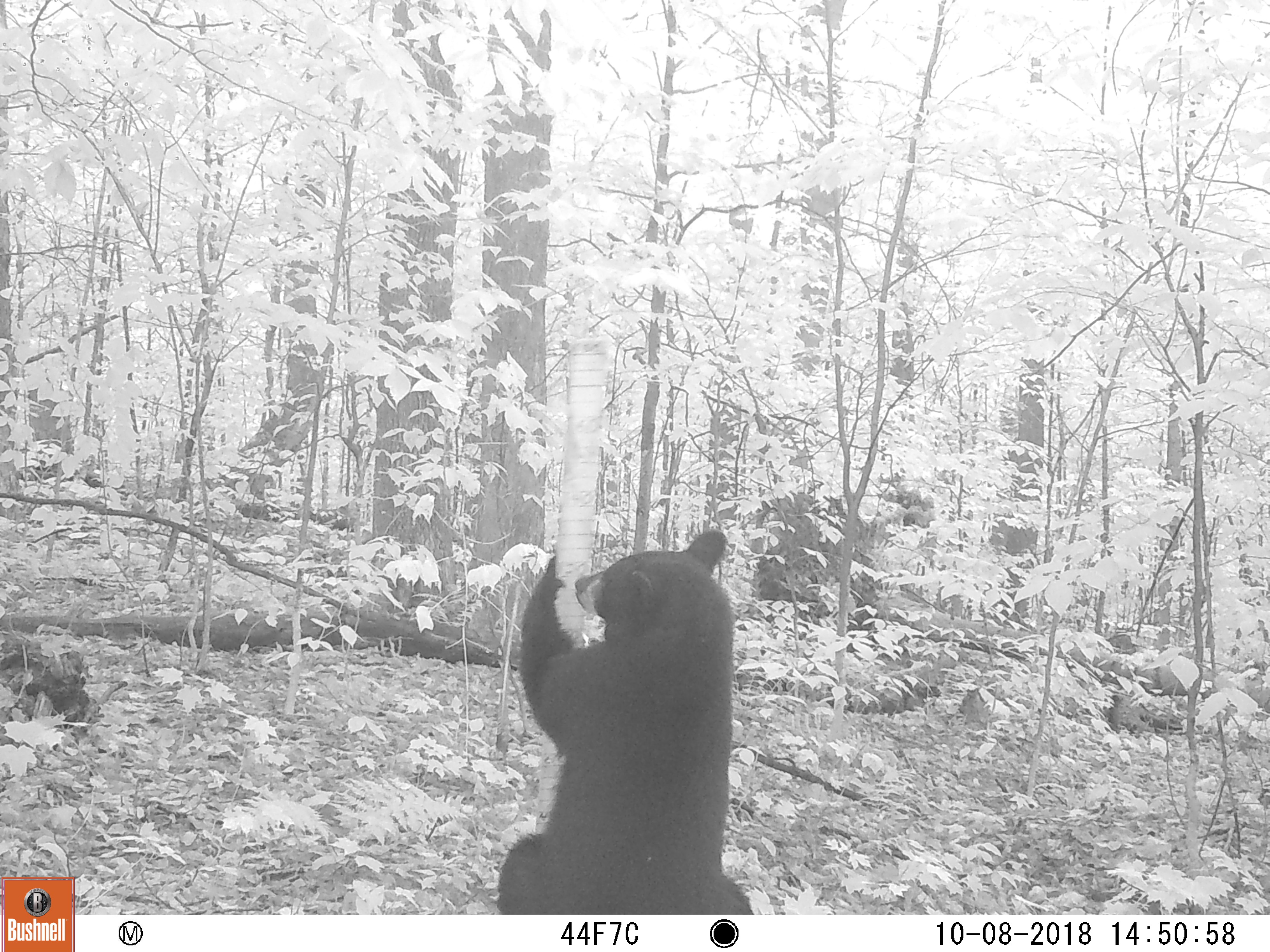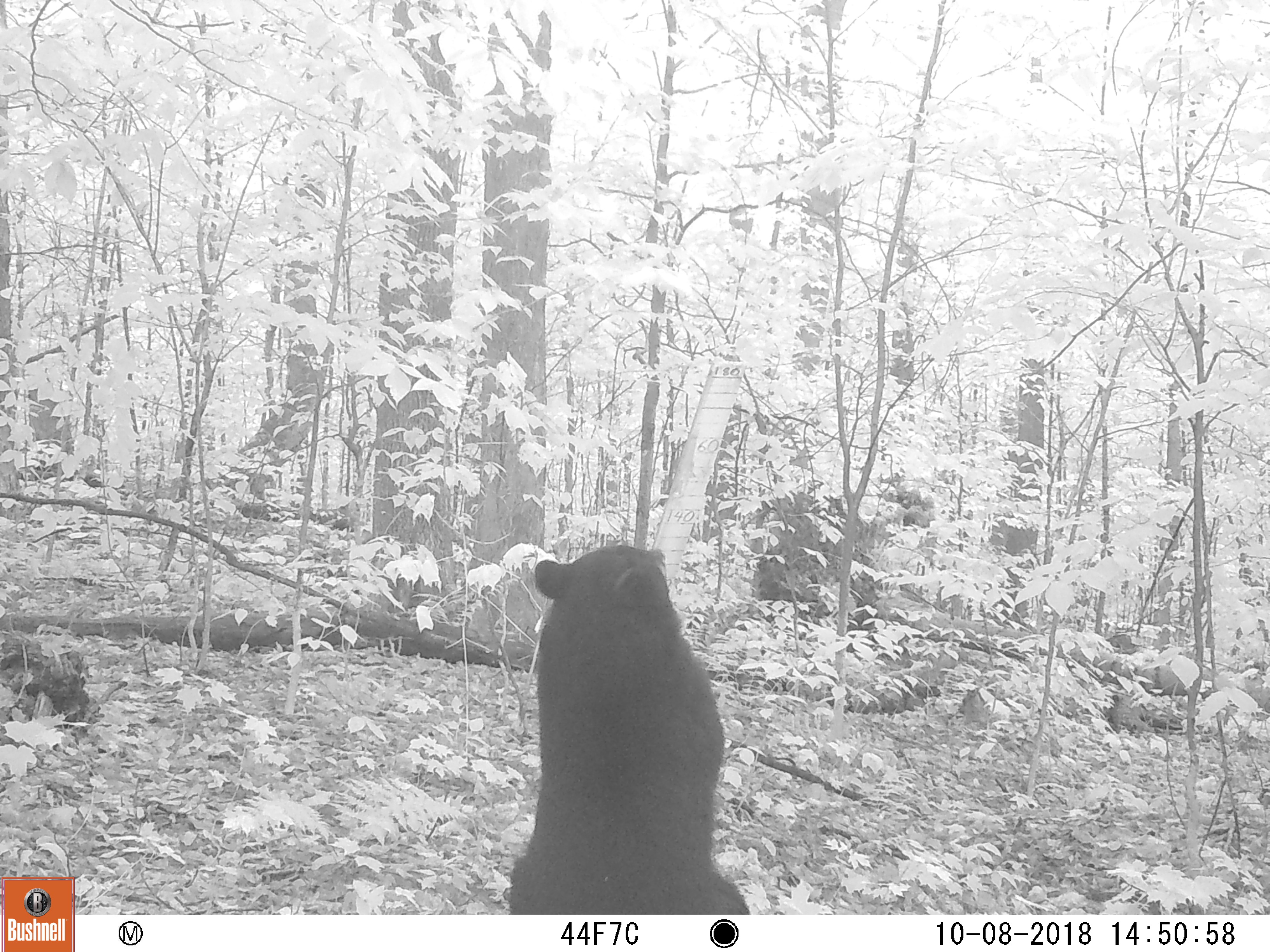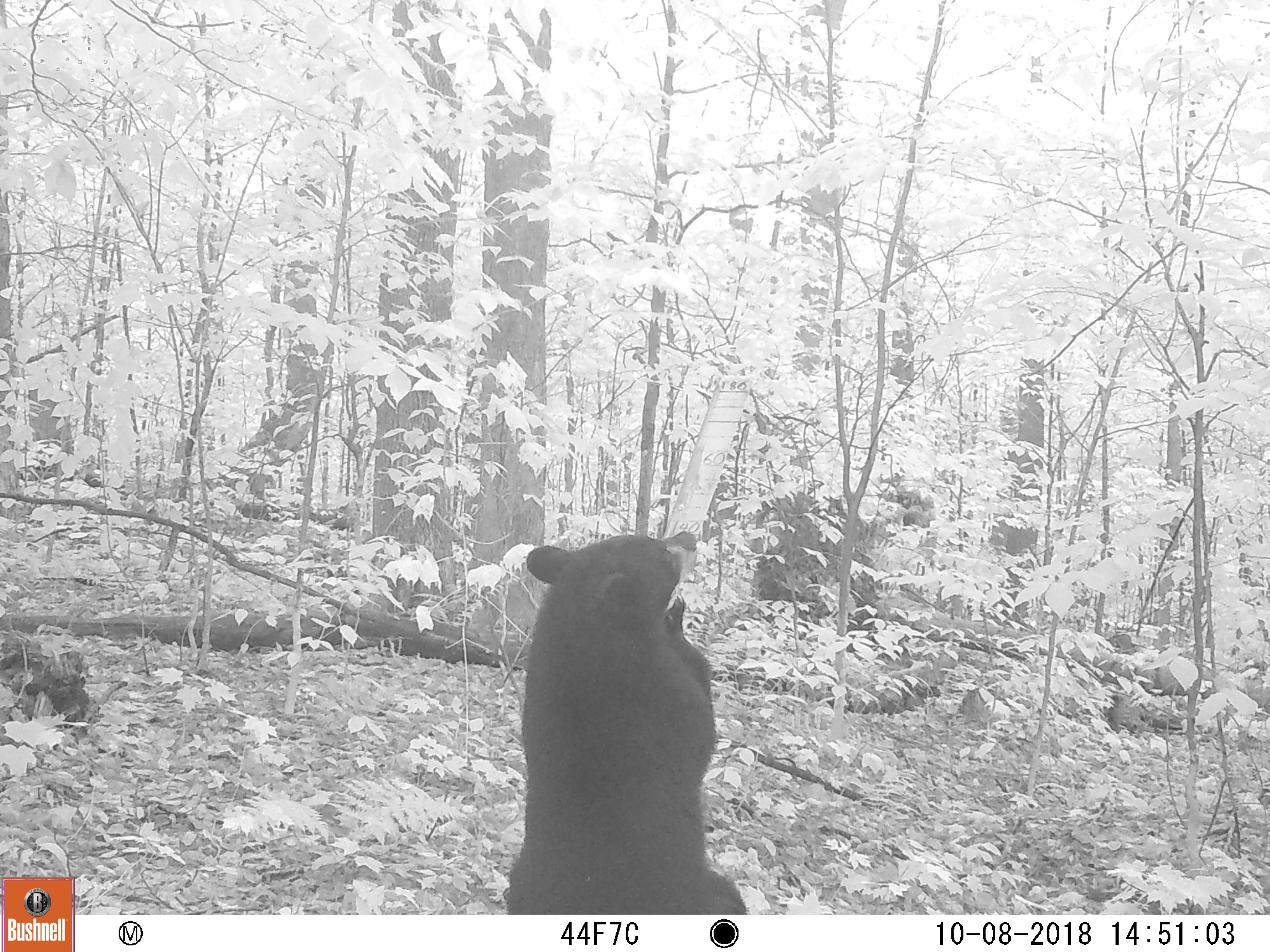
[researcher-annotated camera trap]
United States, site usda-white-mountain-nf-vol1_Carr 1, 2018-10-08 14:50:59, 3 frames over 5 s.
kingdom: Animalia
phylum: Chordata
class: Mammalia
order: Carnivora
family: Ursidae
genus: Ursus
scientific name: Ursus americanus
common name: black bear